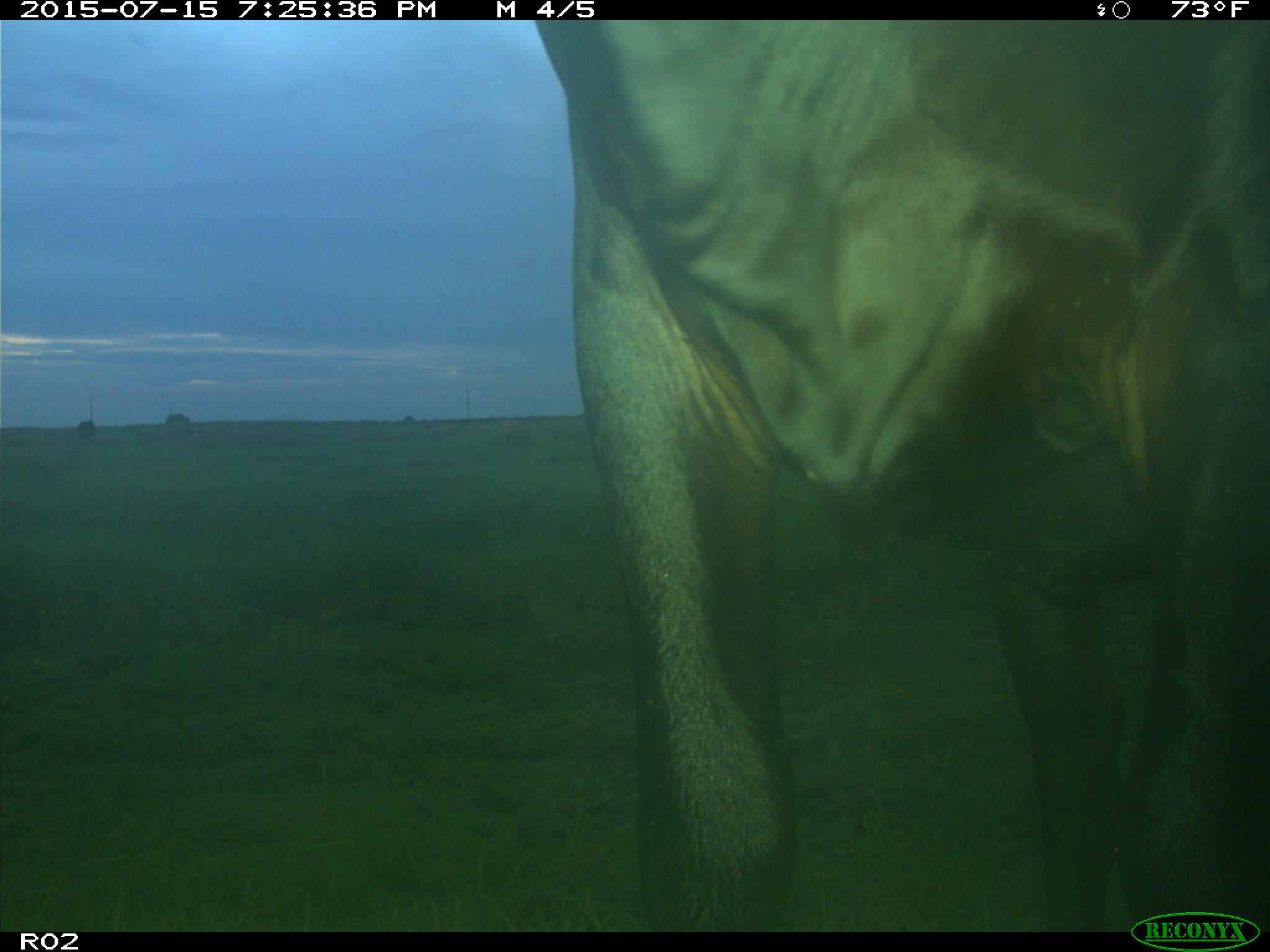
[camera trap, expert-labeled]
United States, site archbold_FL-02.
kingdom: Animalia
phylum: Chordata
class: Mammalia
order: Artiodactyla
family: Bovidae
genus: Bos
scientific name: Bos taurus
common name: domestic cow